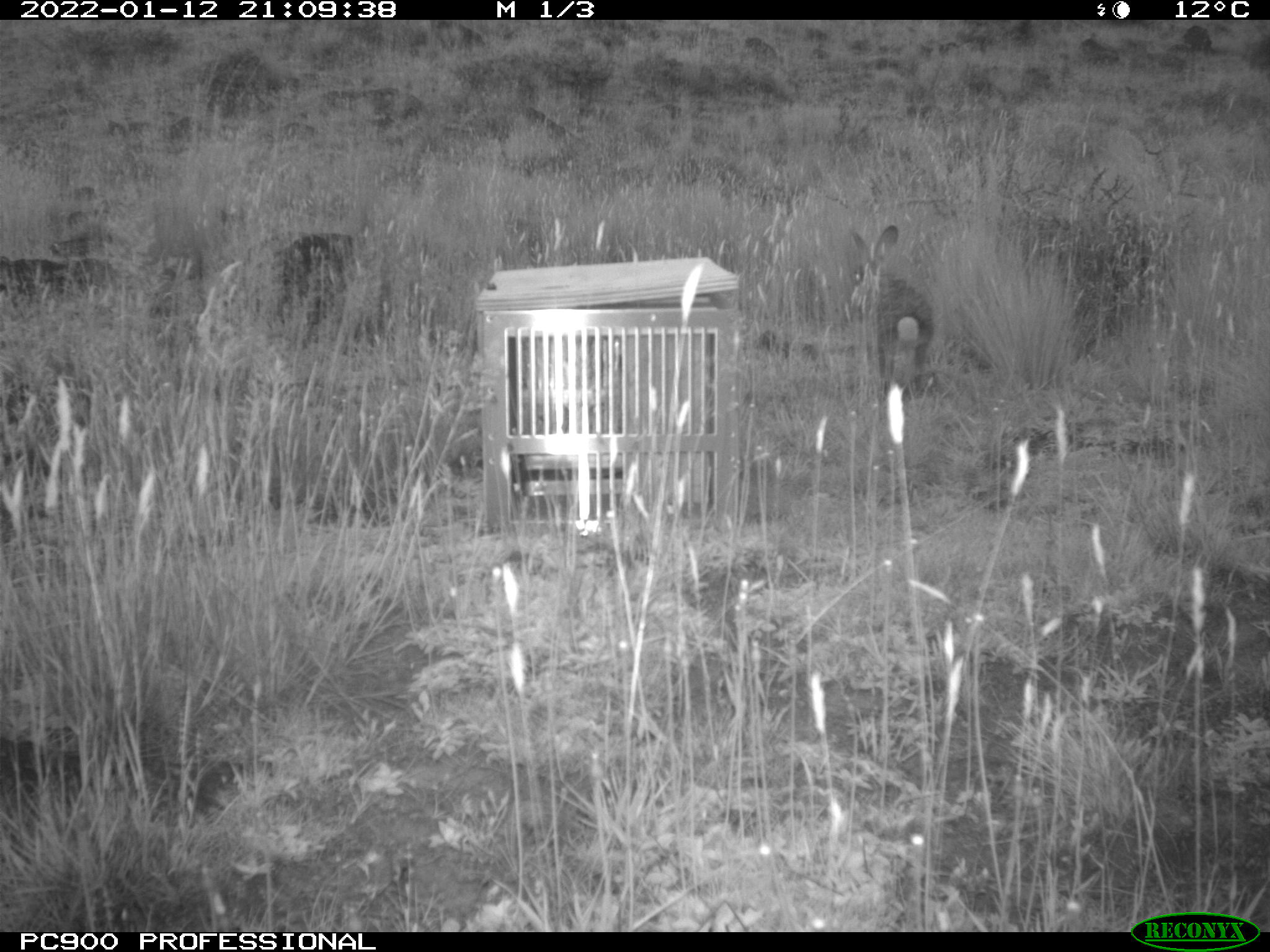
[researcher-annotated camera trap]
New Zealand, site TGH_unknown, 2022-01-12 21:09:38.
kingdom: Animalia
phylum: Chordata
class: Mammalia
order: Lagomorpha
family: Leporidae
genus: Oryctolagus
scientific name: Oryctolagus cuniculus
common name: european rabbit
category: rabbit